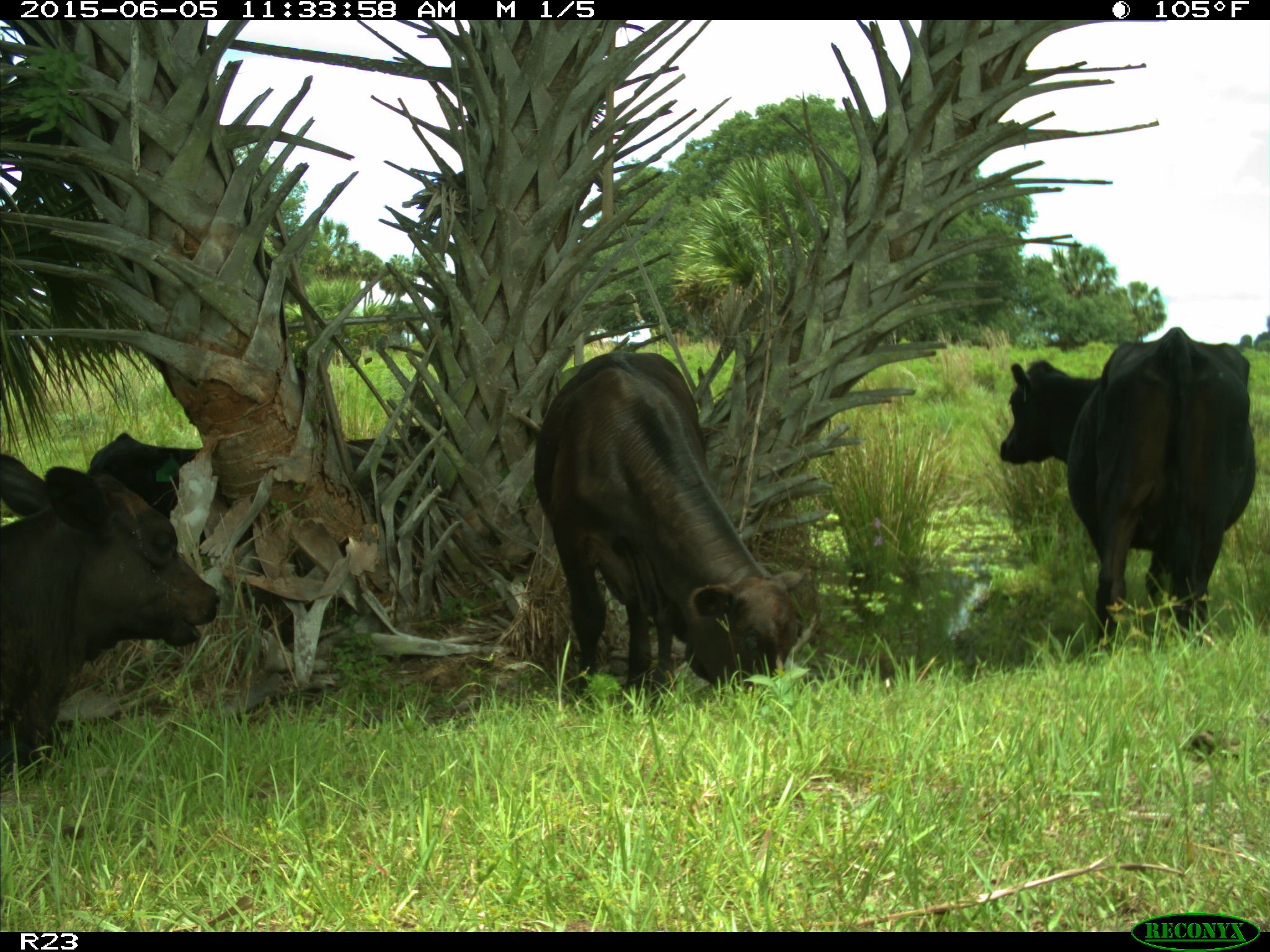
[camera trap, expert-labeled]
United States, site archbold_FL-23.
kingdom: Animalia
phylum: Chordata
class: Mammalia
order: Artiodactyla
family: Bovidae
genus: Bos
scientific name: Bos taurus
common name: domestic cow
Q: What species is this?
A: Bos taurus (domestic cow).